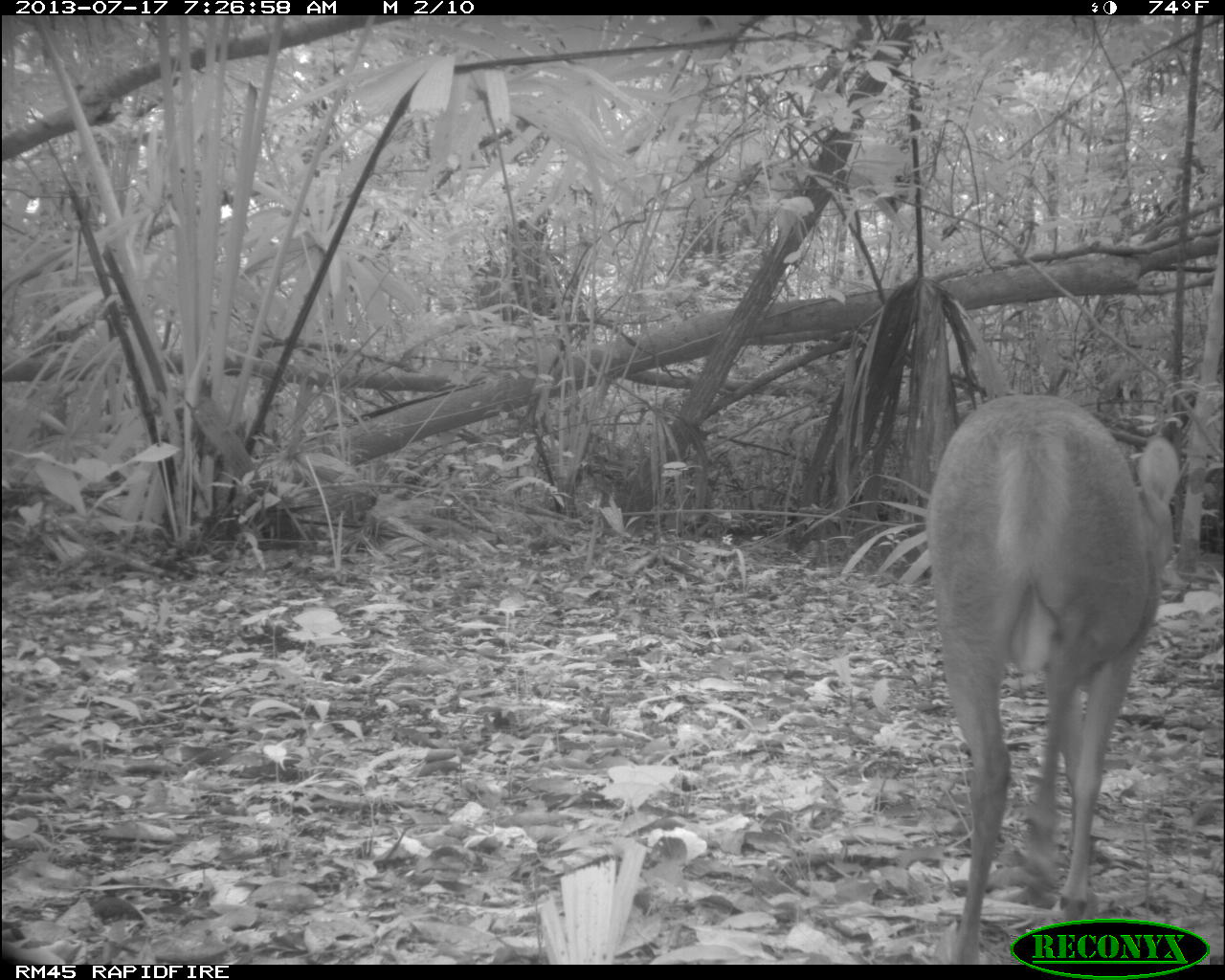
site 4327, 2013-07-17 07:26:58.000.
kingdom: Animalia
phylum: Chordata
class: Mammalia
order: Artiodactyla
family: Cervidae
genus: Mazama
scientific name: Mazama temama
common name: central american red brocket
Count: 1.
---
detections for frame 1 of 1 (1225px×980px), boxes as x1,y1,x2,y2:
mazama temama: 925,393,1178,962